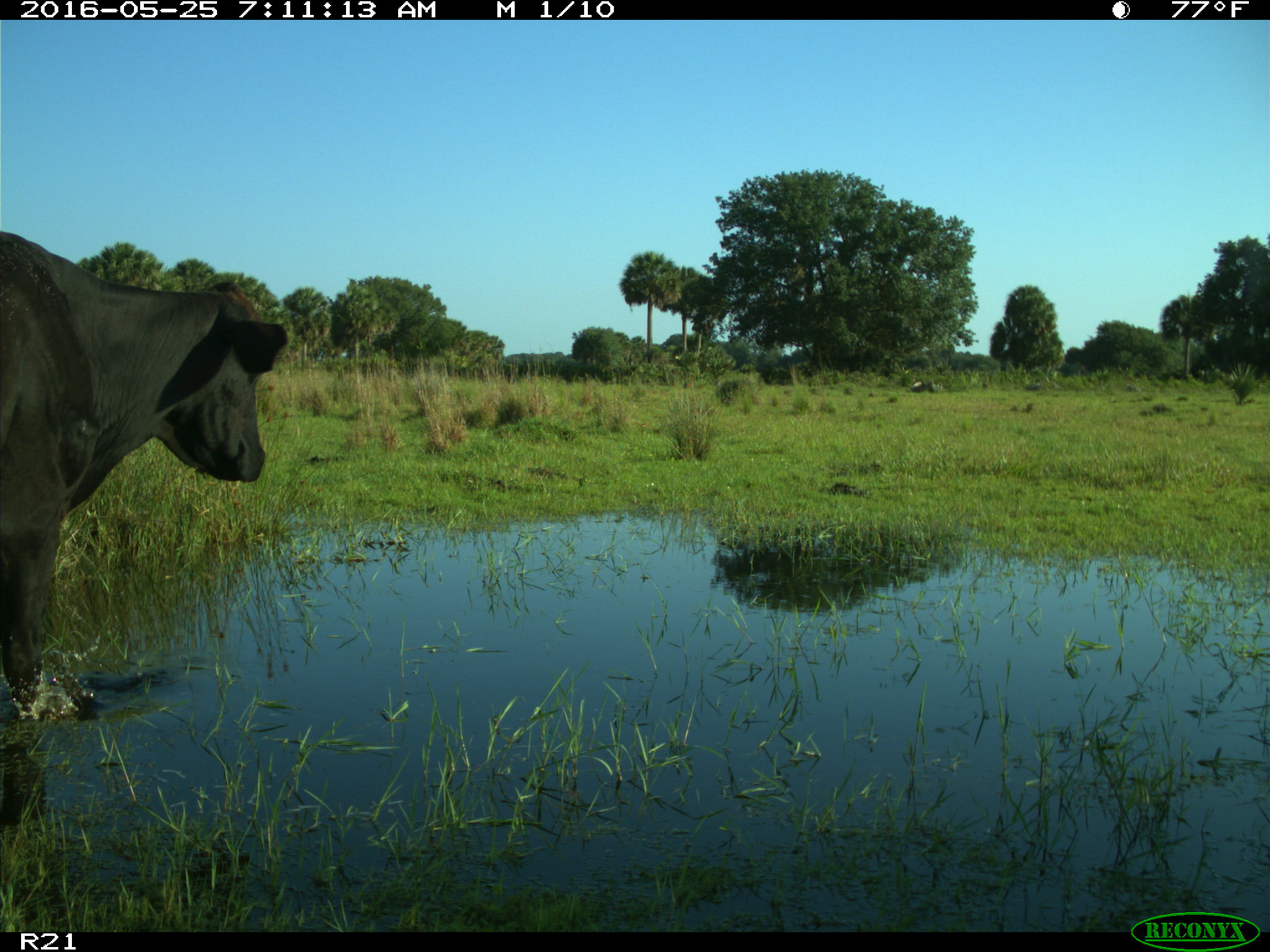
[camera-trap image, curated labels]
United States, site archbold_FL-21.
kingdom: Animalia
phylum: Chordata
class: Mammalia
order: Artiodactyla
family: Bovidae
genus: Bos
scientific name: Bos taurus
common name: domestic cow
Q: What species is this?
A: Bos taurus (domestic cow).